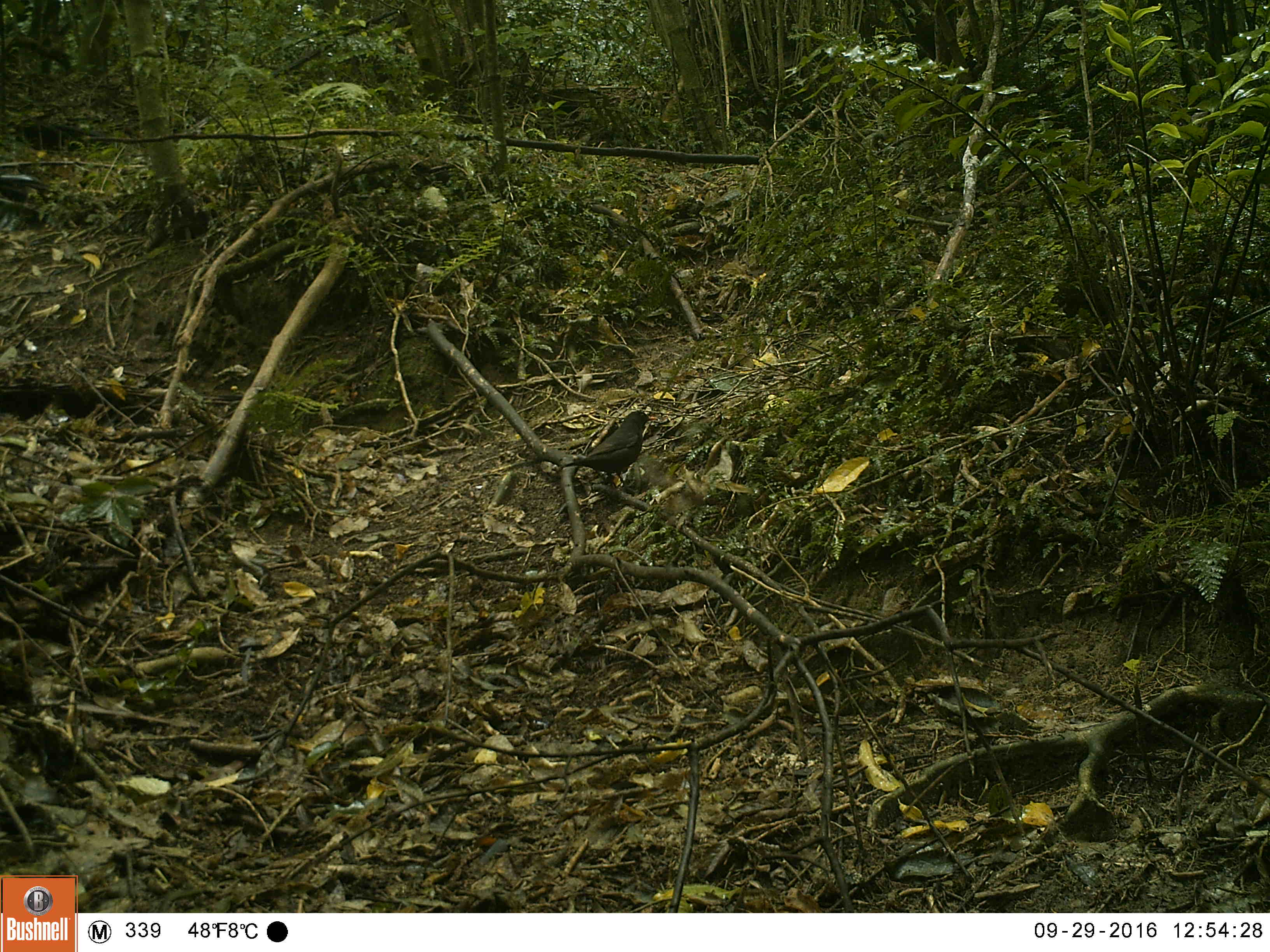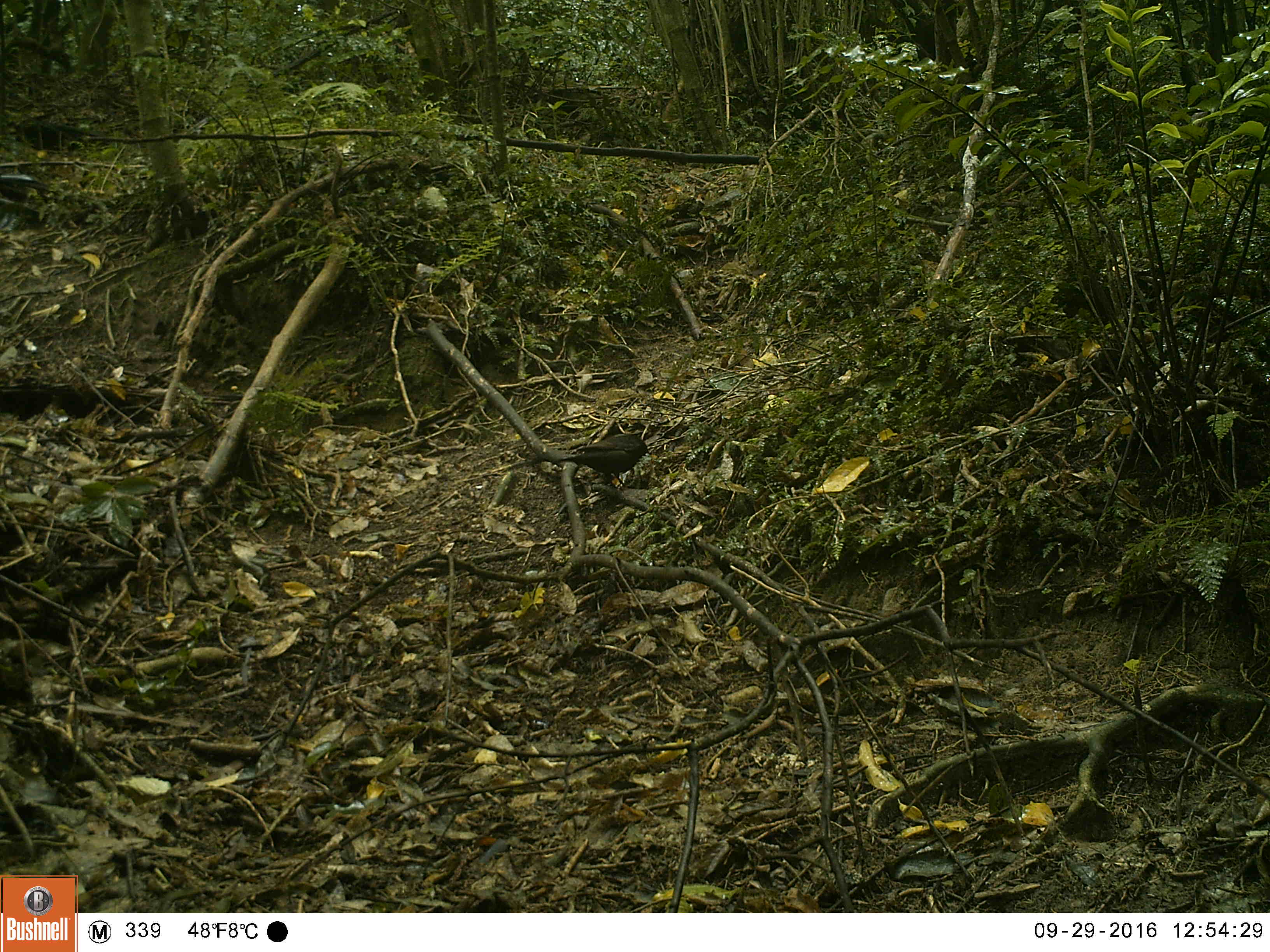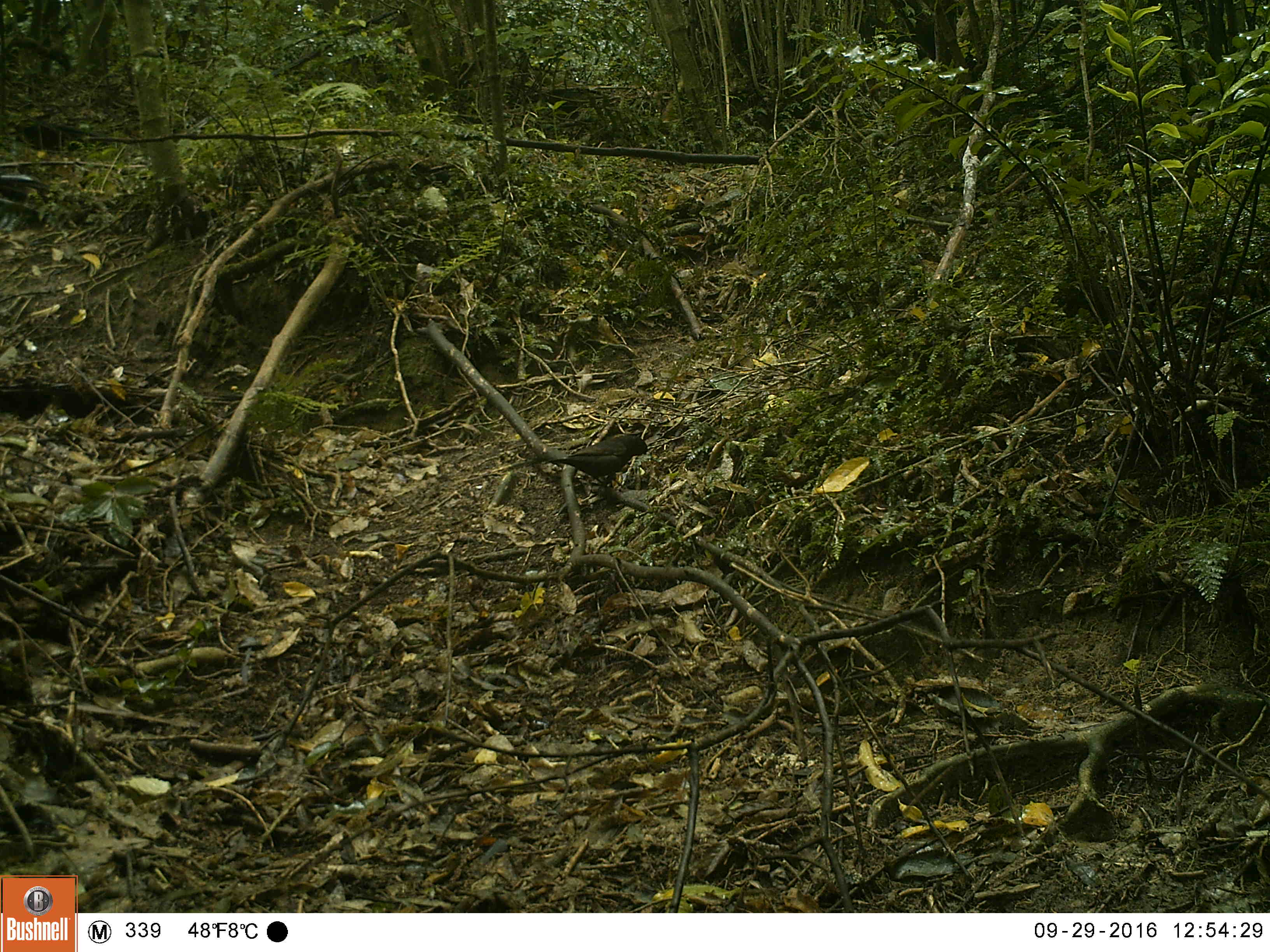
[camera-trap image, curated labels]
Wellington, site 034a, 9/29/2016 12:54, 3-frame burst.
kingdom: Animalia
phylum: Chordata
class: Aves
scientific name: Aves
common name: bird